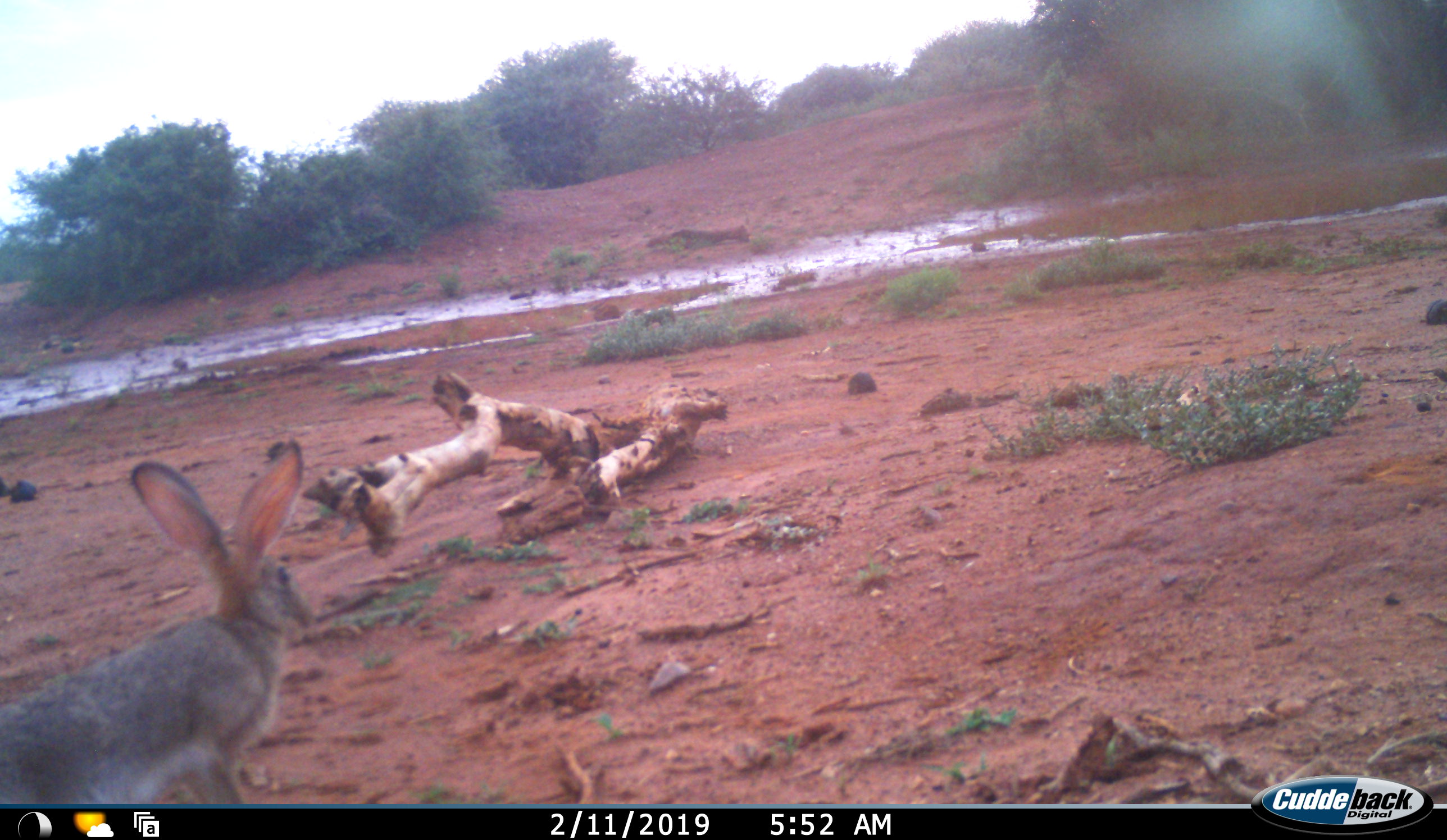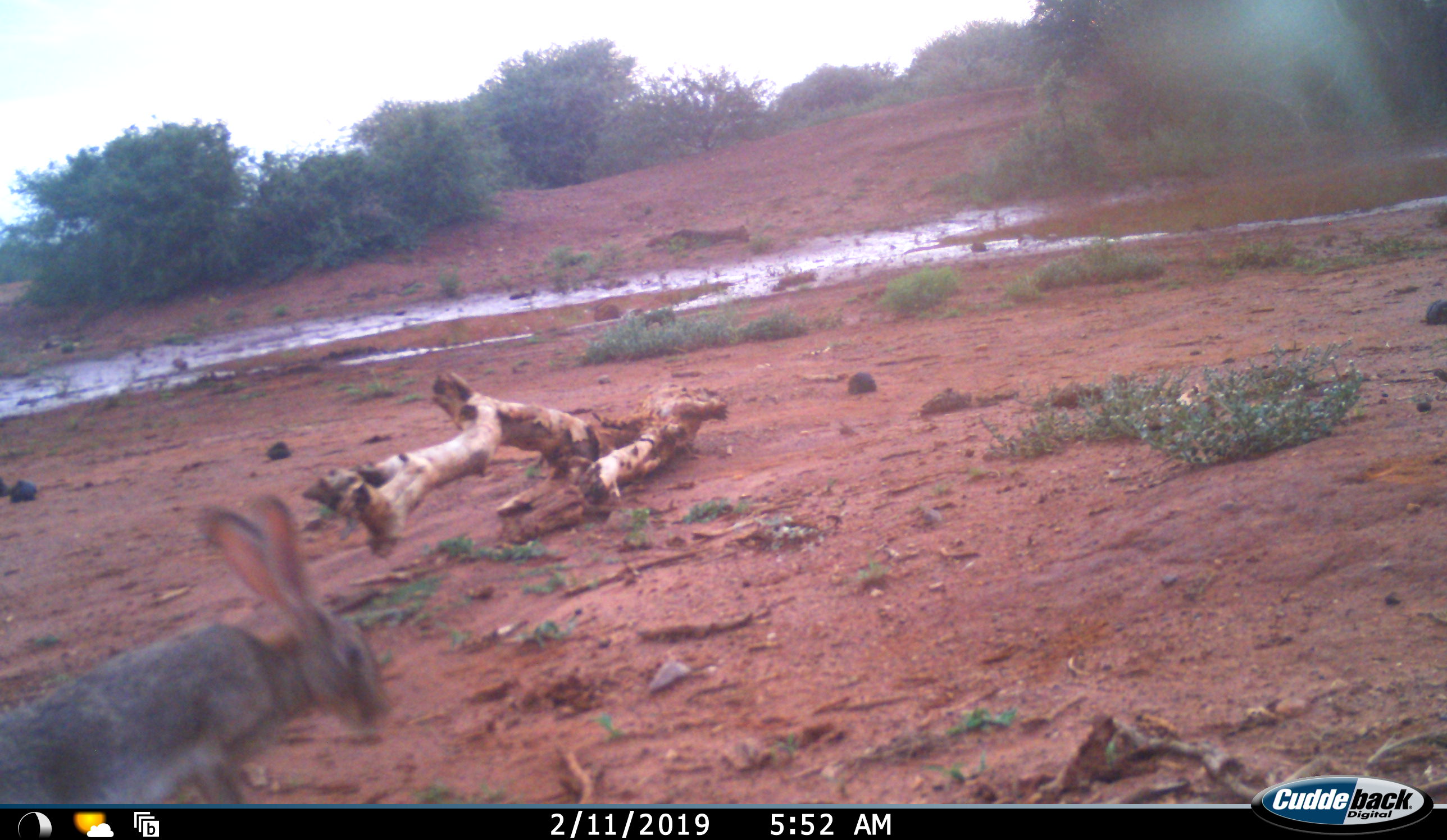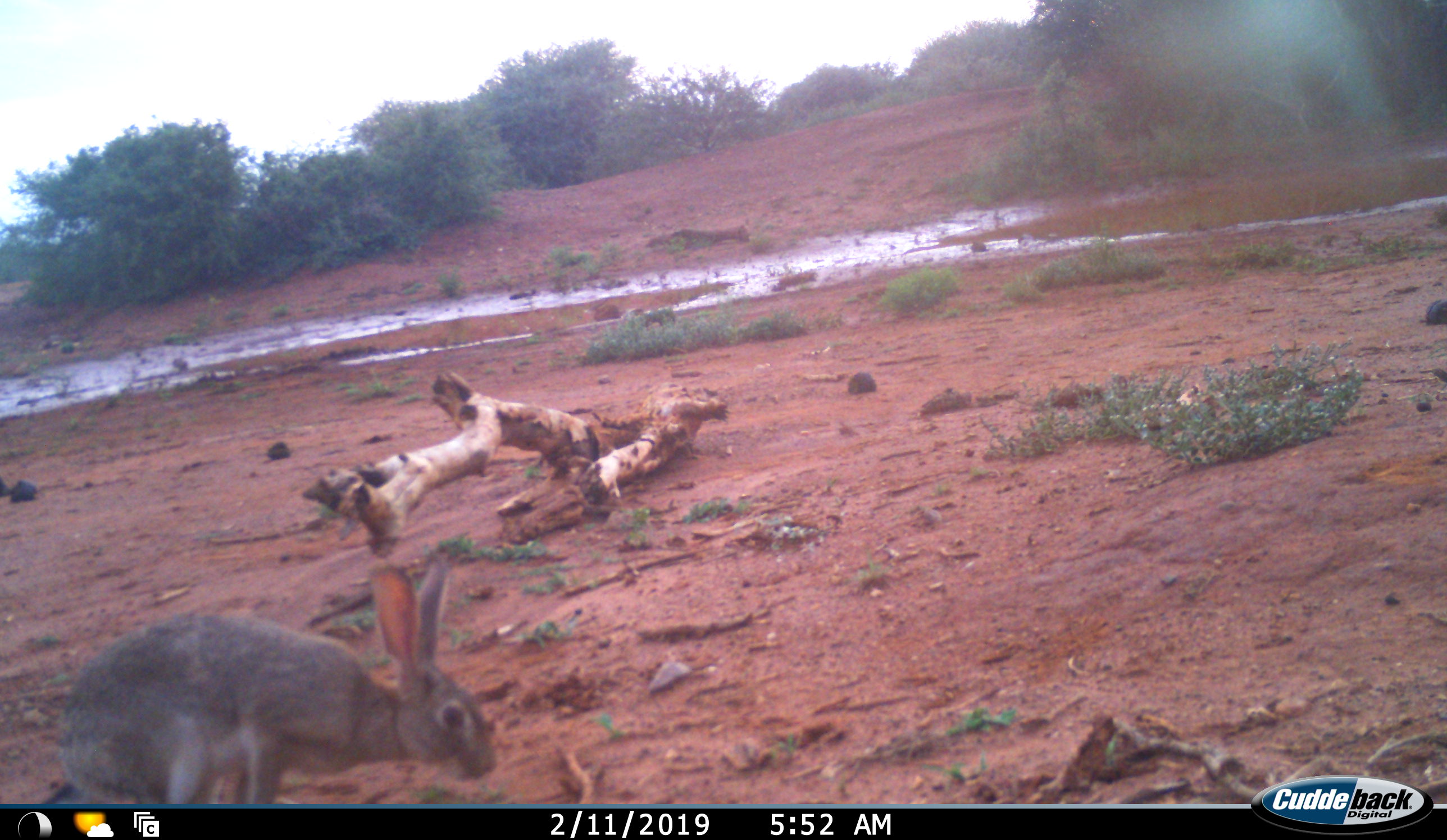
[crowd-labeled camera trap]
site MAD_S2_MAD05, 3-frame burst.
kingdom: Animalia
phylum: Chordata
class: Mammalia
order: Lagomorpha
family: Leporidae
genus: Lepus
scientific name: Lepus capensis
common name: cape hare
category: harecape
Harecape (cape hare) (Lepus capensis), count 1. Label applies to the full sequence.